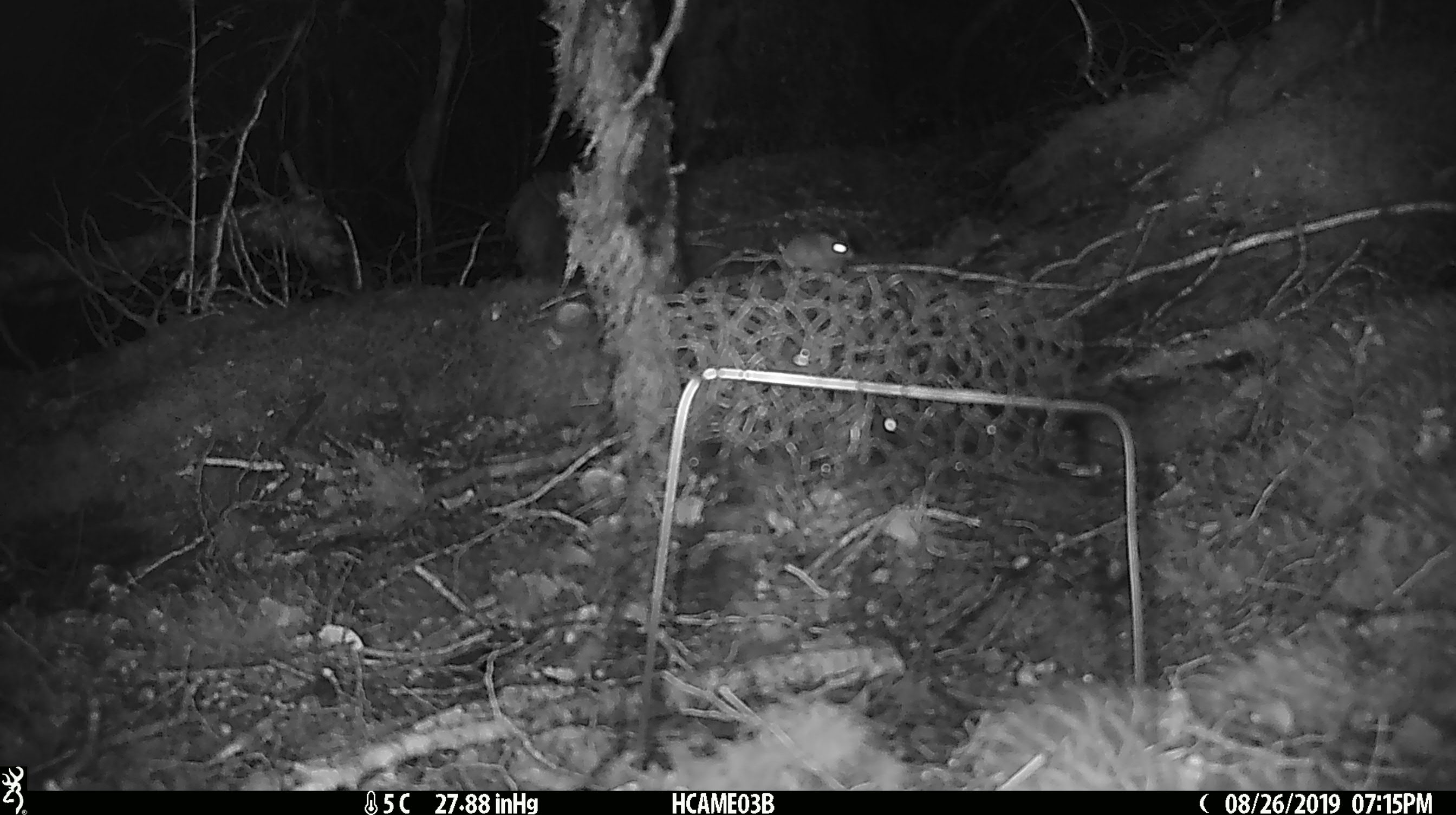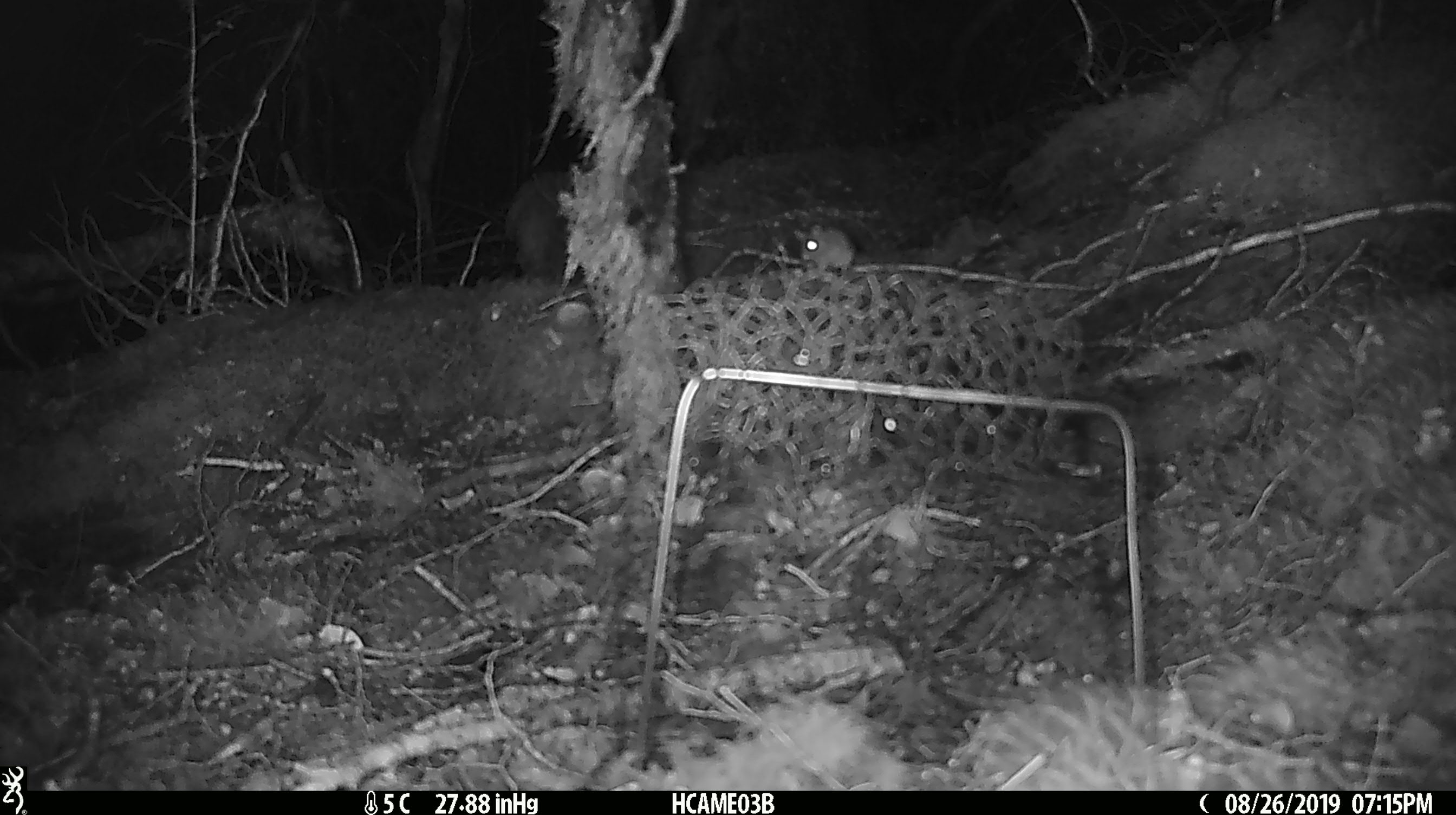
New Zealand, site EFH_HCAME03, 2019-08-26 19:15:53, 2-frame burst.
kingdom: Animalia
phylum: Chordata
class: Mammalia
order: Rodentia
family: Muridae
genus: Mus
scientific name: Mus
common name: mouse